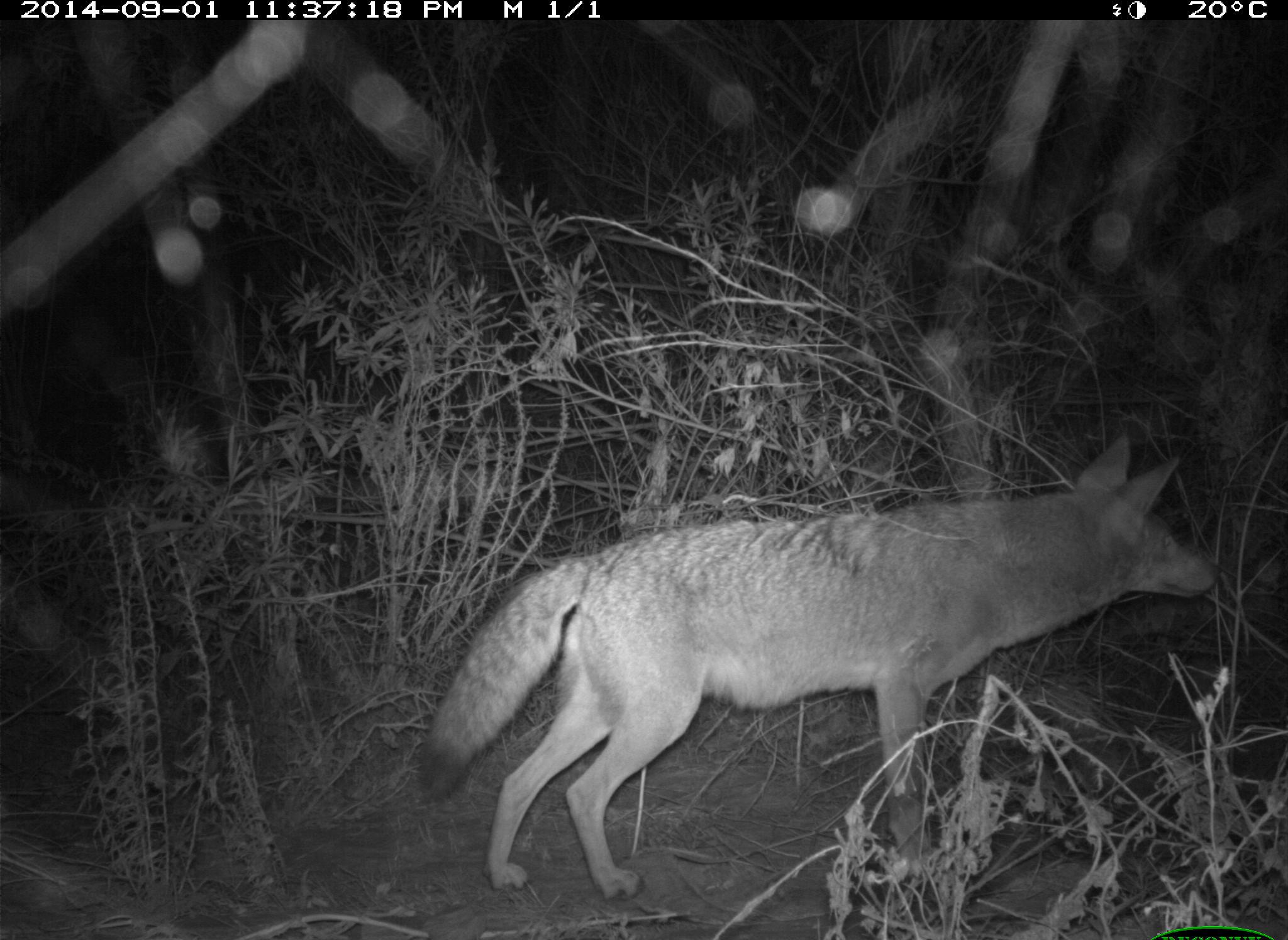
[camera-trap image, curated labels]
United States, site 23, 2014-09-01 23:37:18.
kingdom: Animalia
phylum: Chordata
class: Mammalia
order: Carnivora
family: Canidae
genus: Canis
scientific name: Canis latrans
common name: coyote